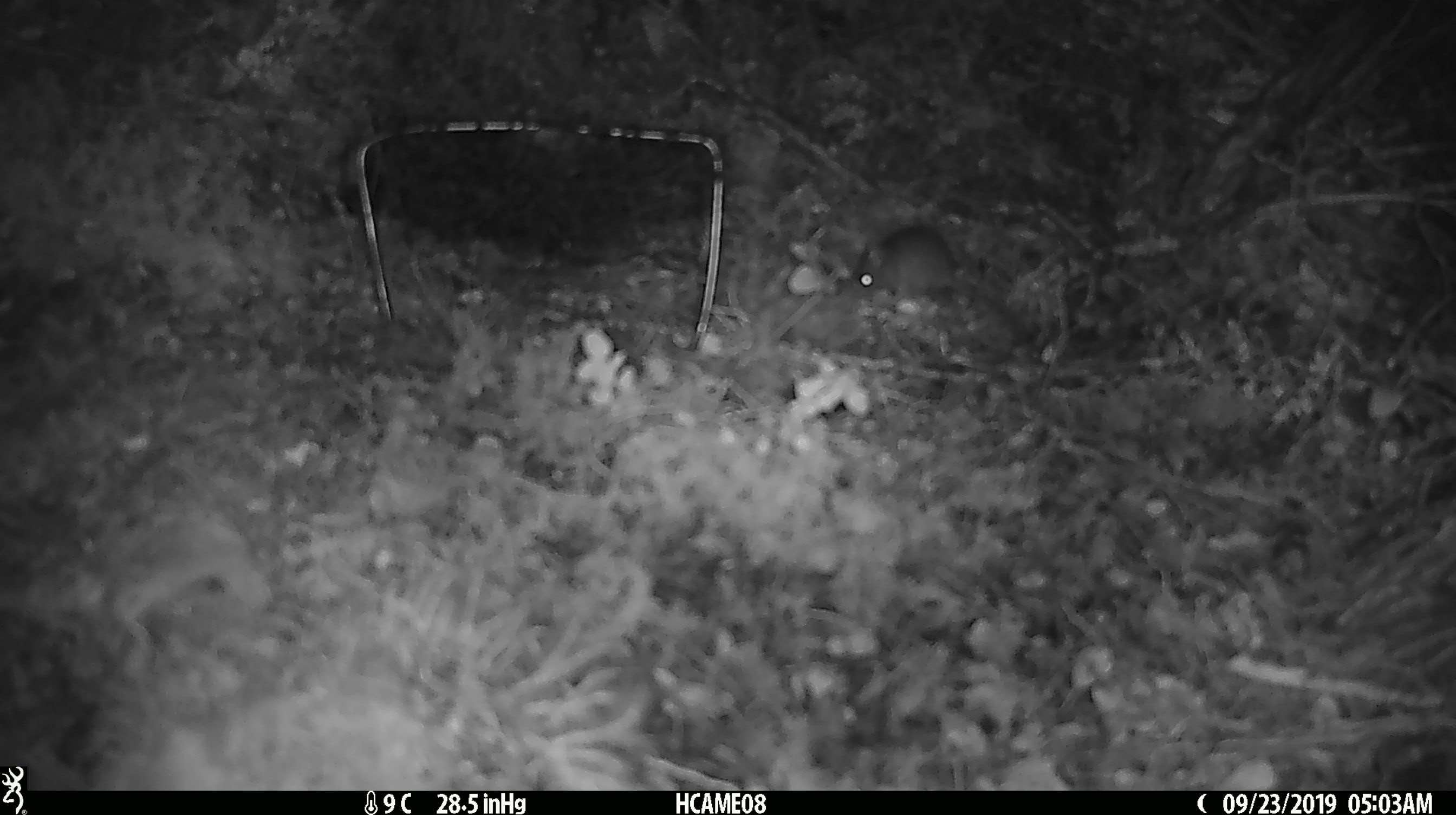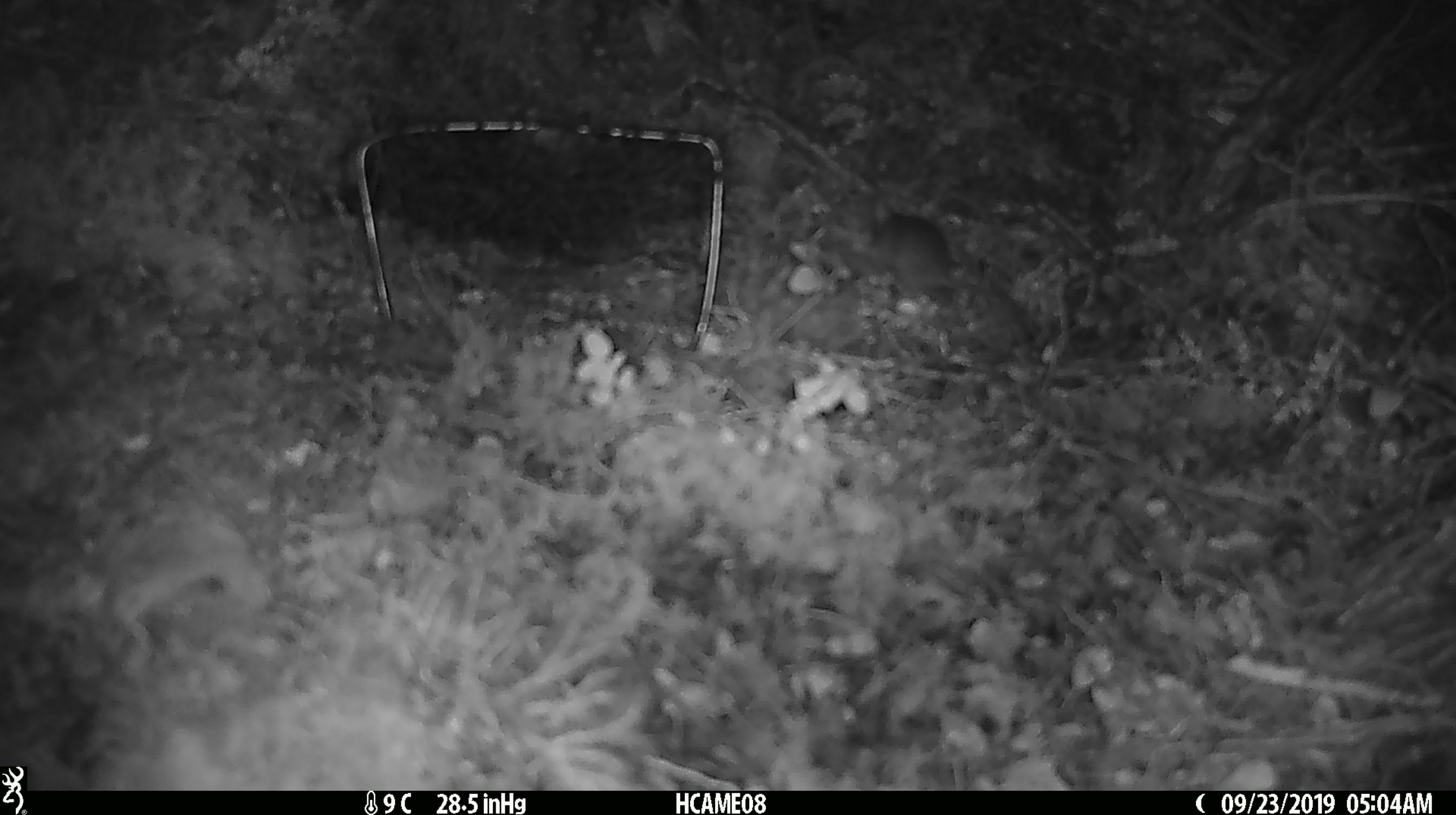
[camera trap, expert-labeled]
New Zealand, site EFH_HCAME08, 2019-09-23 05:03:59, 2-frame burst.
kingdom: Animalia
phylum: Chordata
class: Mammalia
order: Rodentia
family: Muridae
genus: Mus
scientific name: Mus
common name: mouse